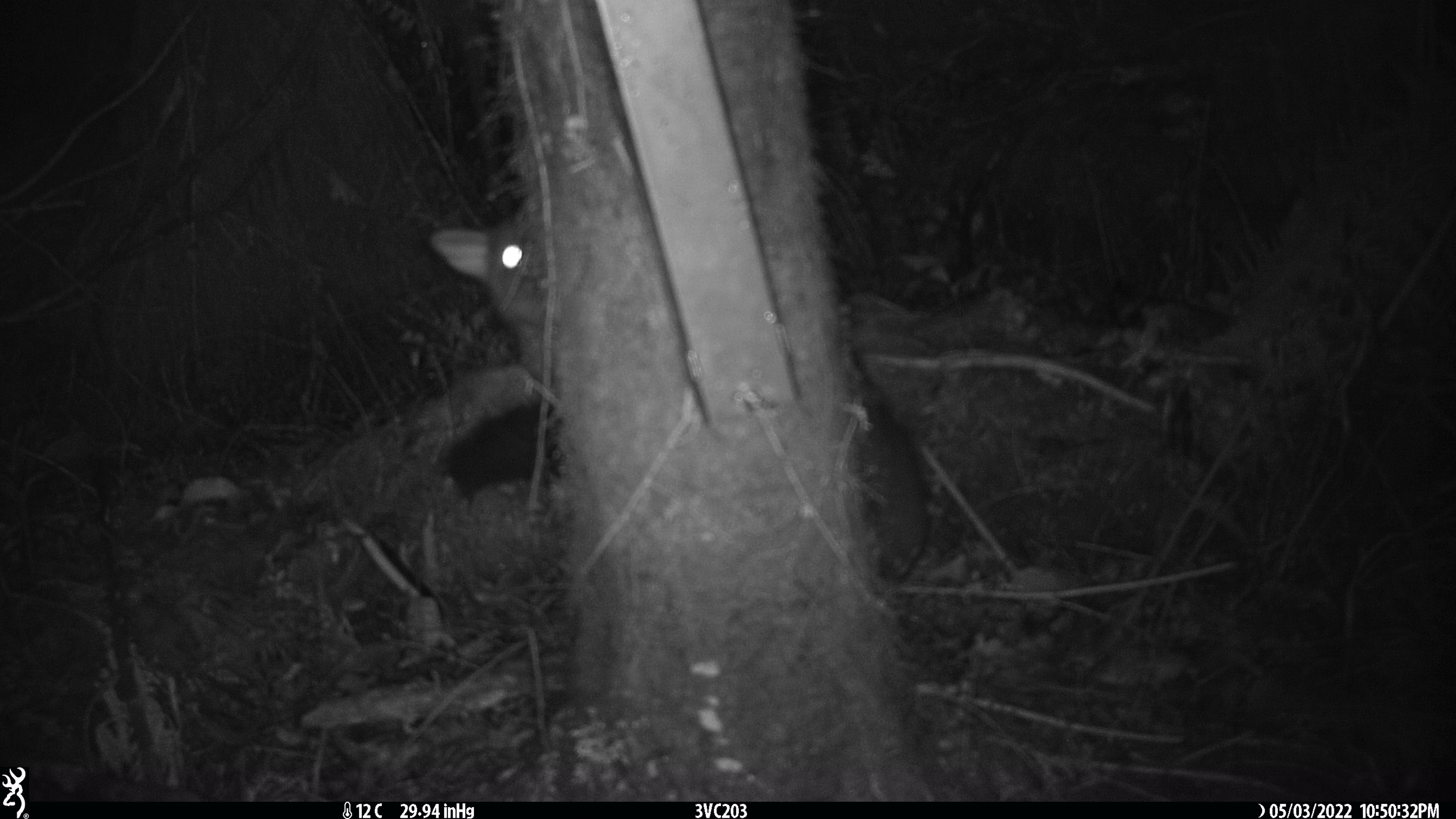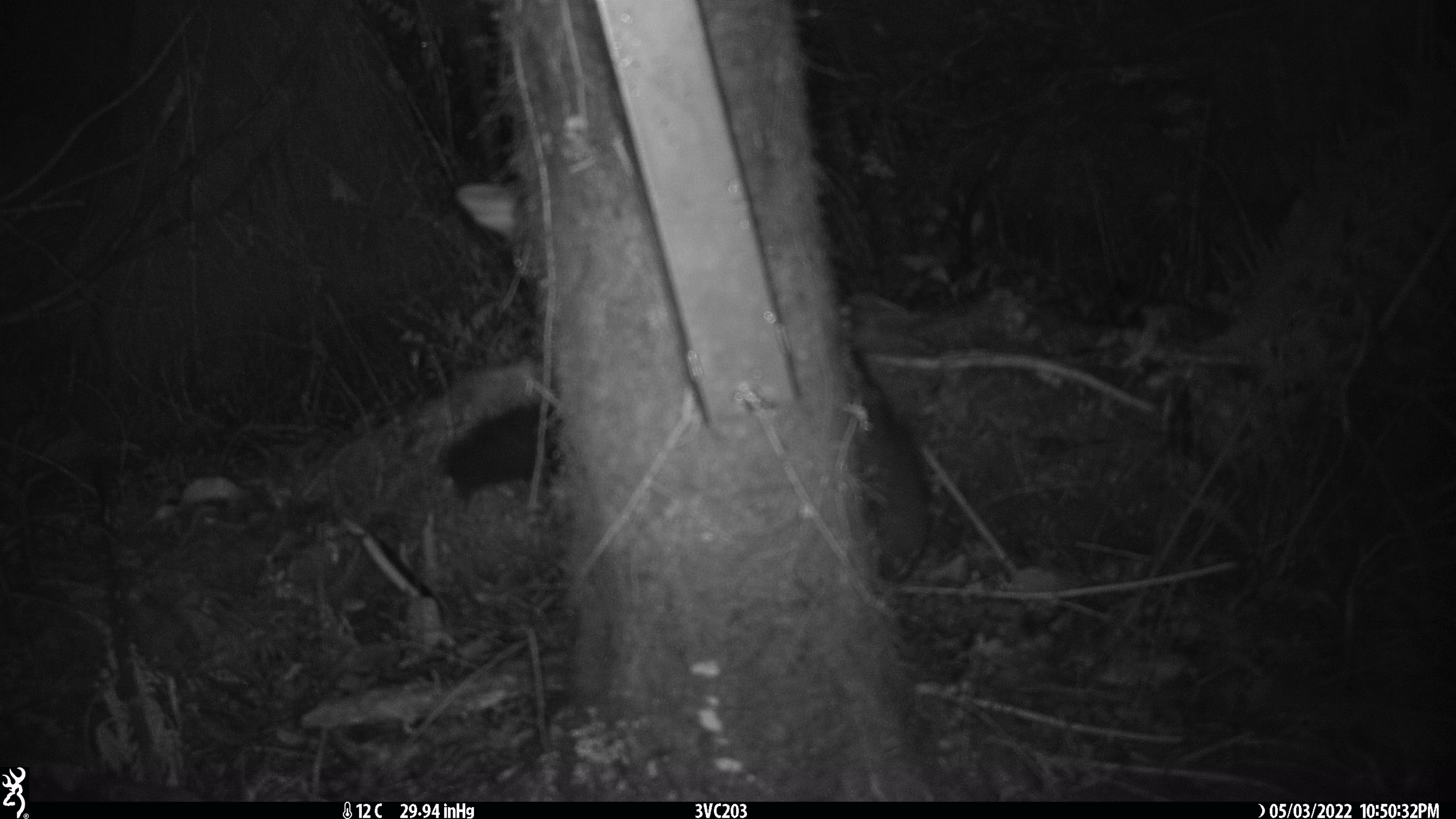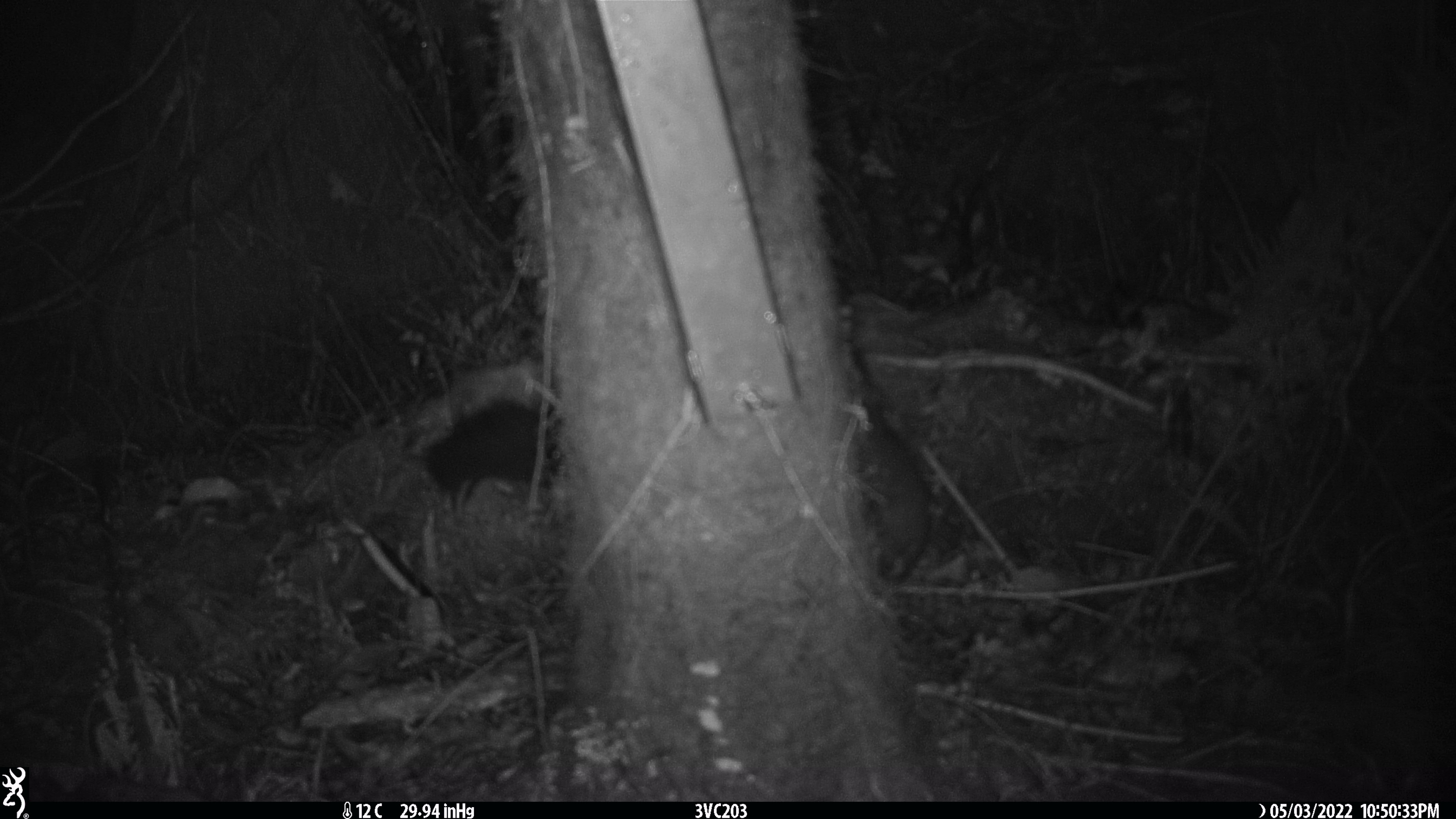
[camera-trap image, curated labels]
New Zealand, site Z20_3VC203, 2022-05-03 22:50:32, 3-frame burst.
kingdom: Animalia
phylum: Chordata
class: Mammalia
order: Diprotodontia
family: Phalangeridae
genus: Trichosurus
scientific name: Trichosurus vulpecula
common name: common brushtail possum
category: possum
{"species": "possum (common brushtail possum) (Trichosurus vulpecula)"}